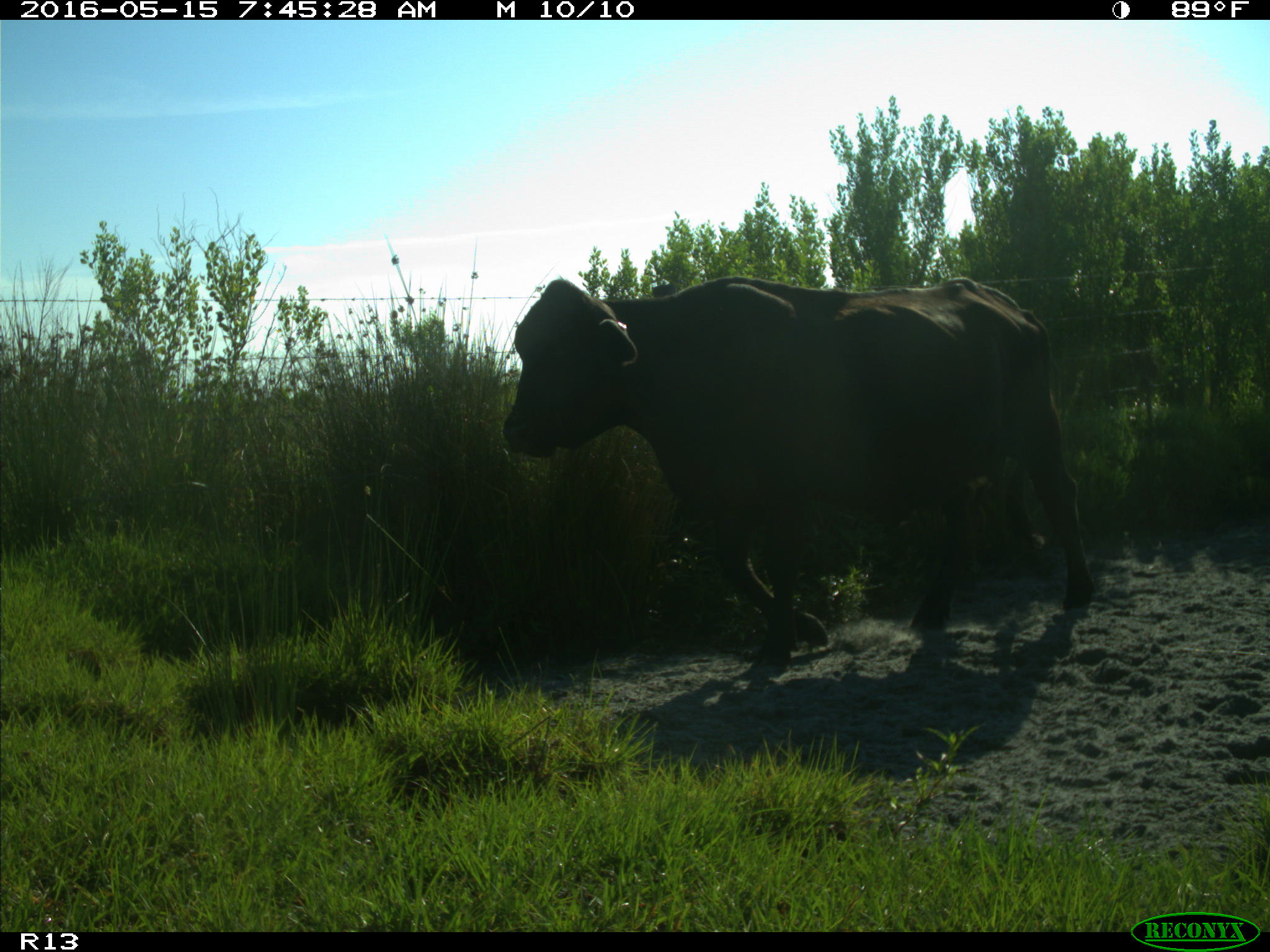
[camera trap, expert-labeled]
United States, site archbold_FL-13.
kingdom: Animalia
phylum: Chordata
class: Mammalia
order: Artiodactyla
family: Bovidae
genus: Bos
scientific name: Bos taurus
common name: domestic cow